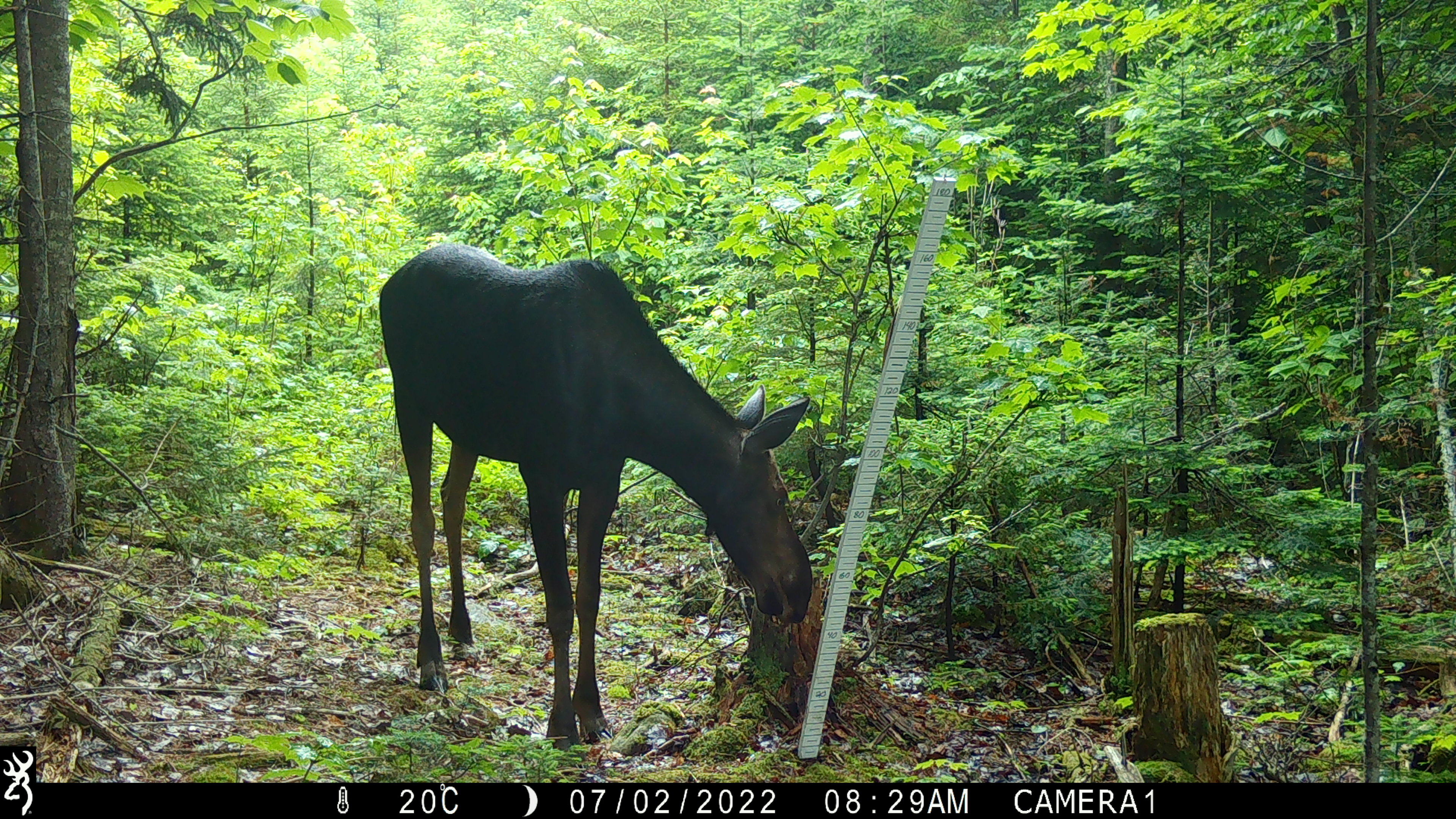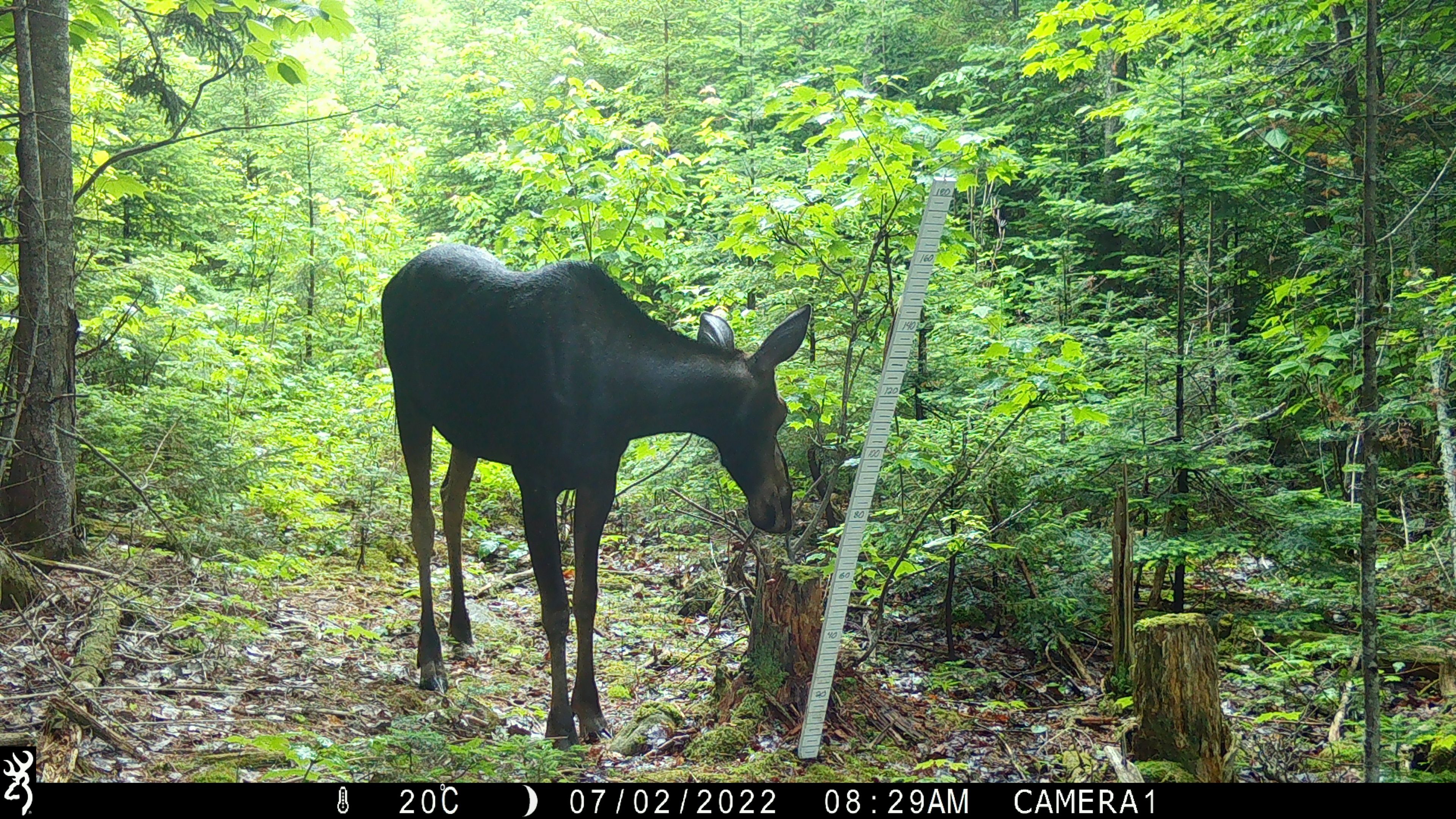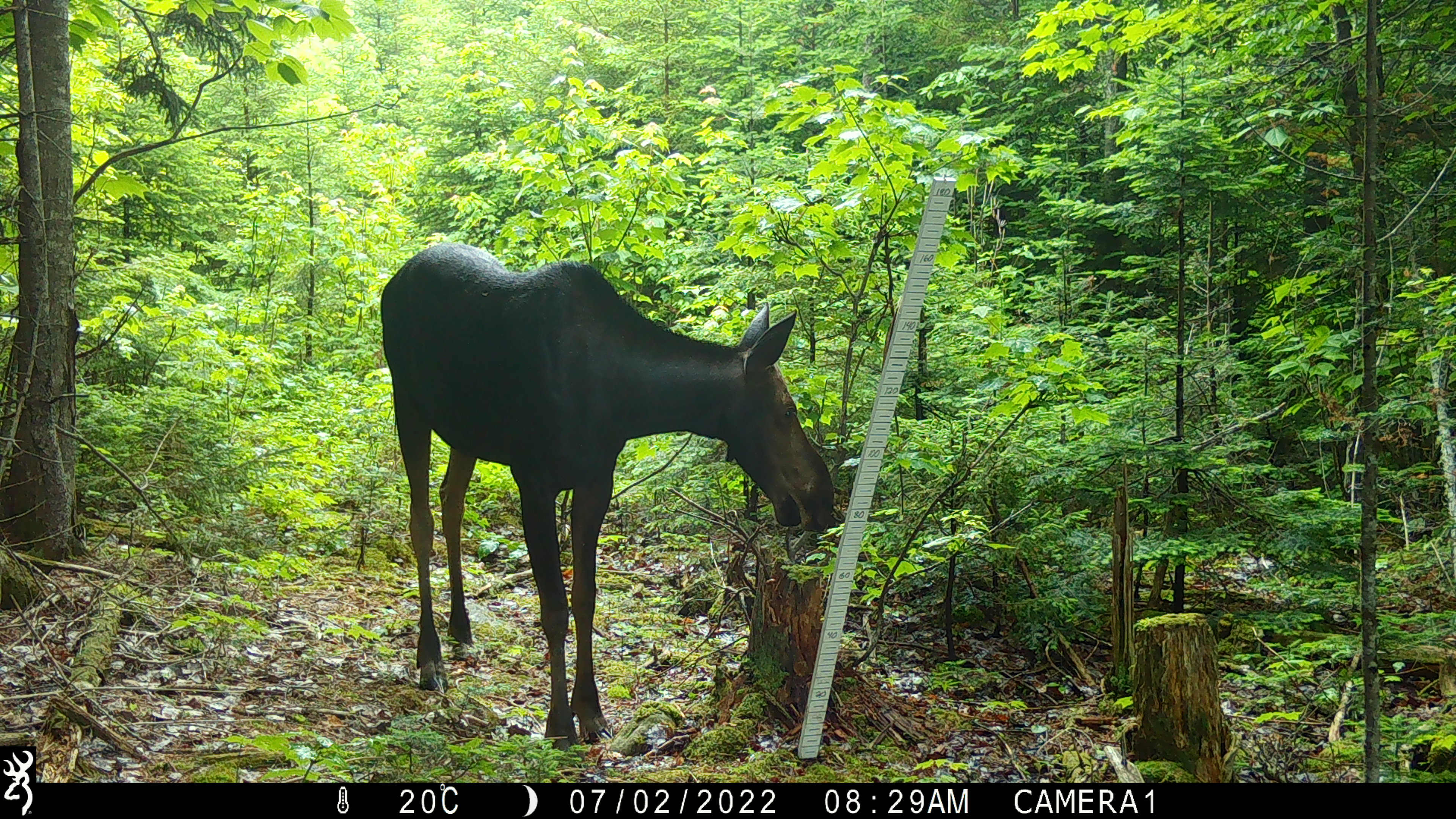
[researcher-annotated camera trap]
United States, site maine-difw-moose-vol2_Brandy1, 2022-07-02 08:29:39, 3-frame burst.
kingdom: Animalia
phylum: Chordata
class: Mammalia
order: Artiodactyla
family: Cervidae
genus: Alces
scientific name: Alces alces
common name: moose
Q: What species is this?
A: Moose (Alces alces).